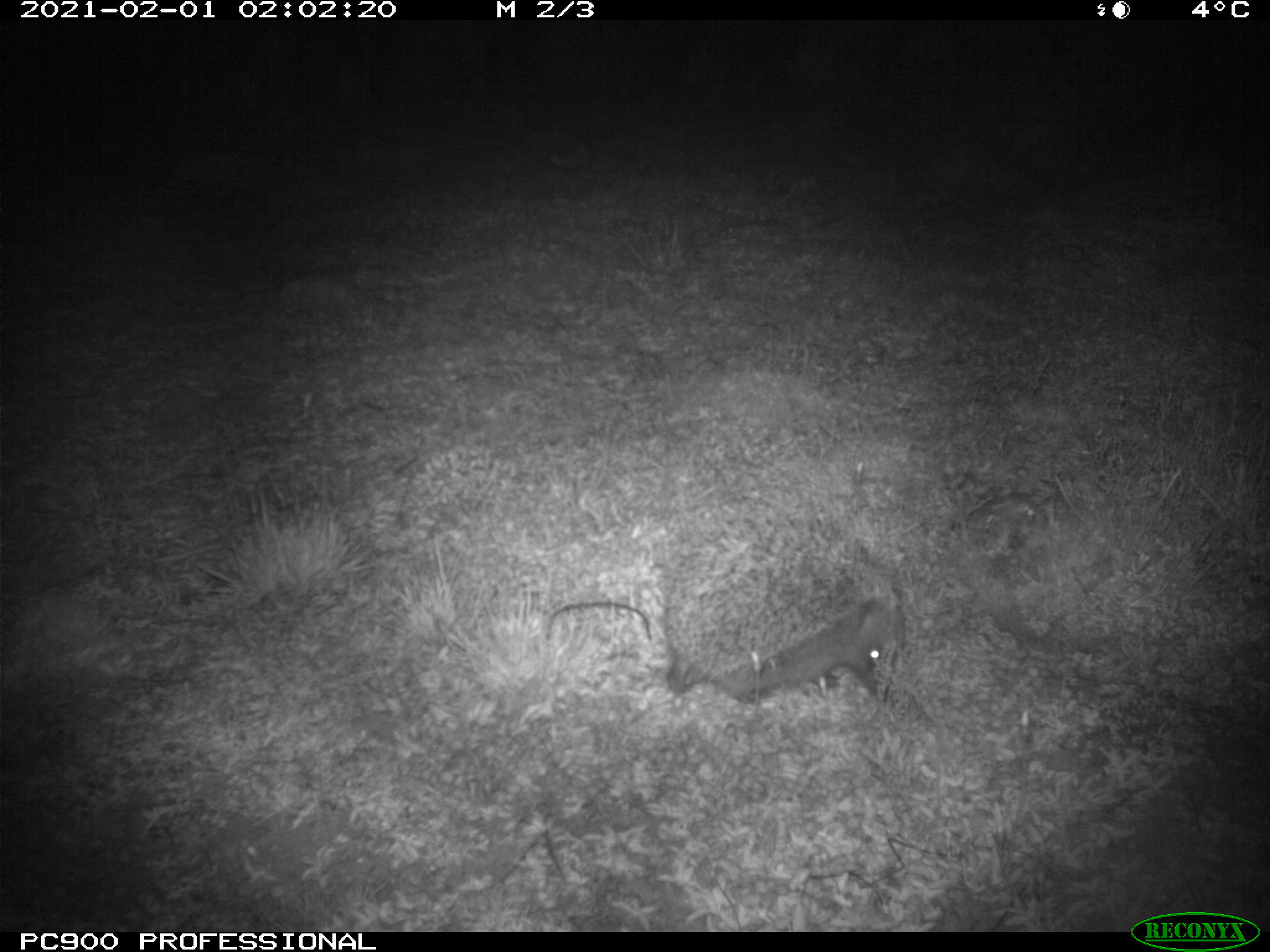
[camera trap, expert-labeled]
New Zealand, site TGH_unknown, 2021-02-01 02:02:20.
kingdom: Animalia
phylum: Chordata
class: Mammalia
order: Eulipotyphla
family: Erinaceidae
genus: Erinaceus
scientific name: Erinaceus europaeus europaeus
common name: european hedgehog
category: hedgehog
Hedgehog (european hedgehog) (Erinaceus europaeus europaeus).